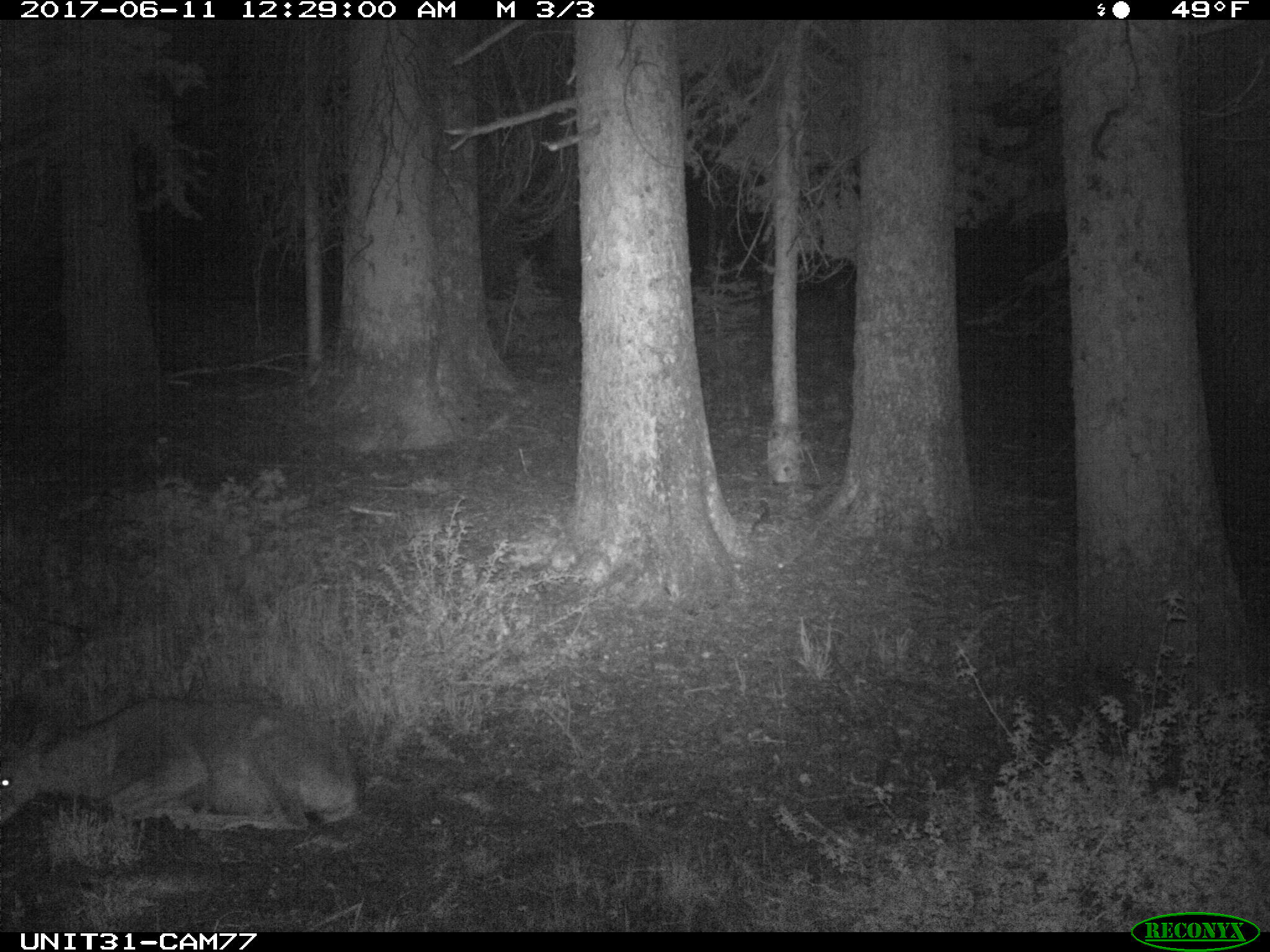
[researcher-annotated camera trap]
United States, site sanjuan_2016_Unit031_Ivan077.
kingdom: Animalia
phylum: Chordata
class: Mammalia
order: Artiodactyla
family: Cervidae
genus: Odocoileus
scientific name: Odocoileus hemionus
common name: mule deer